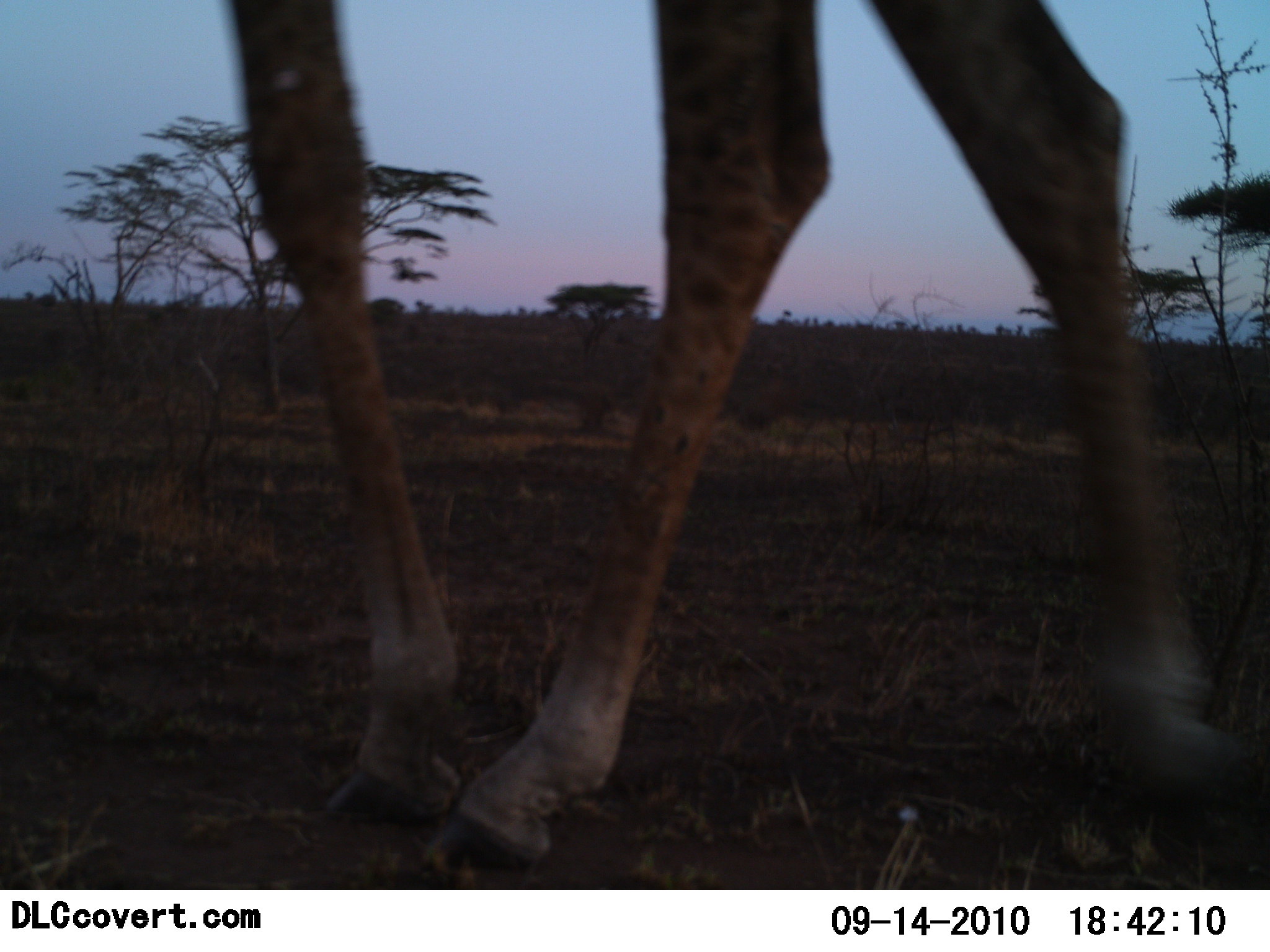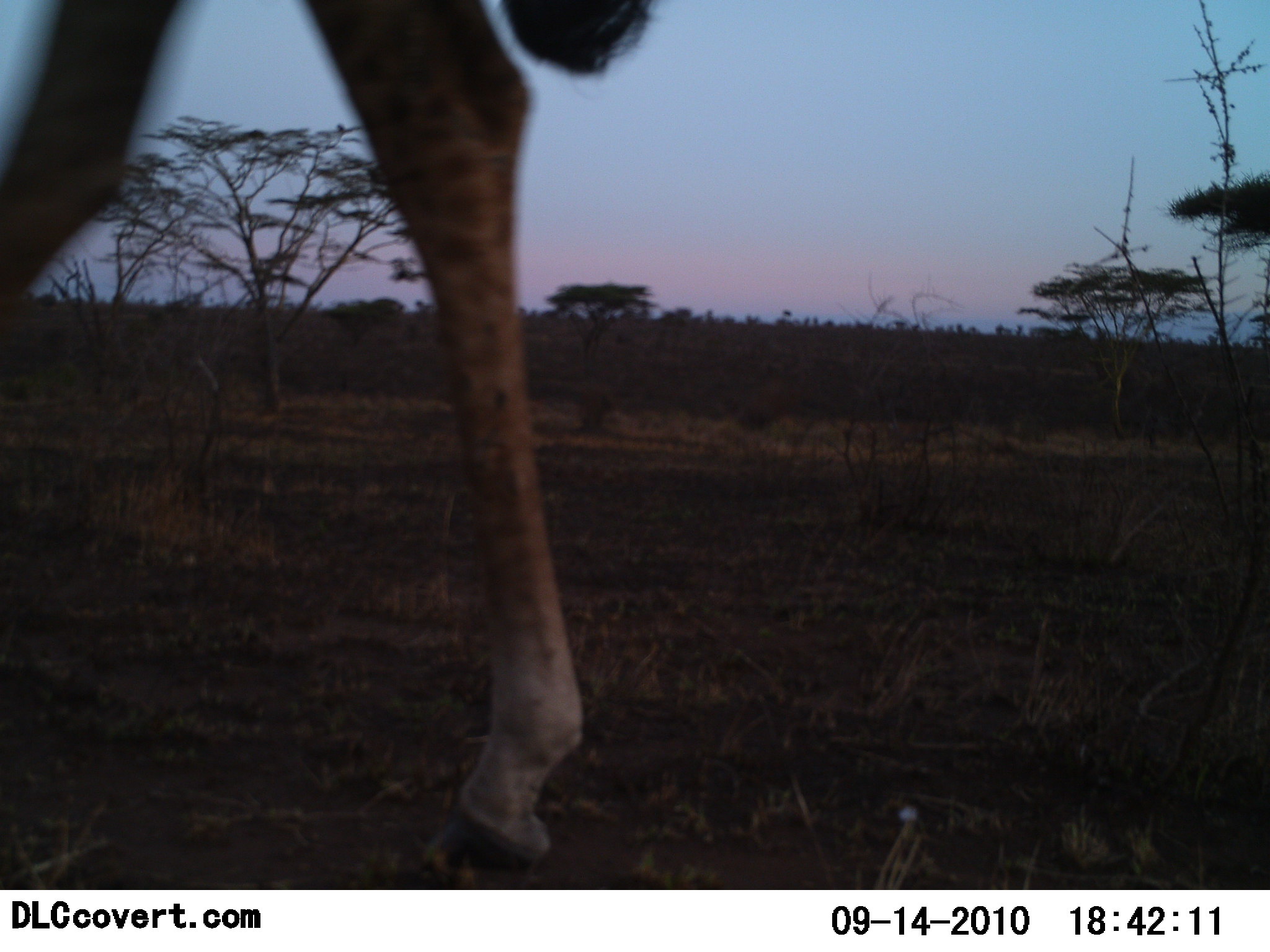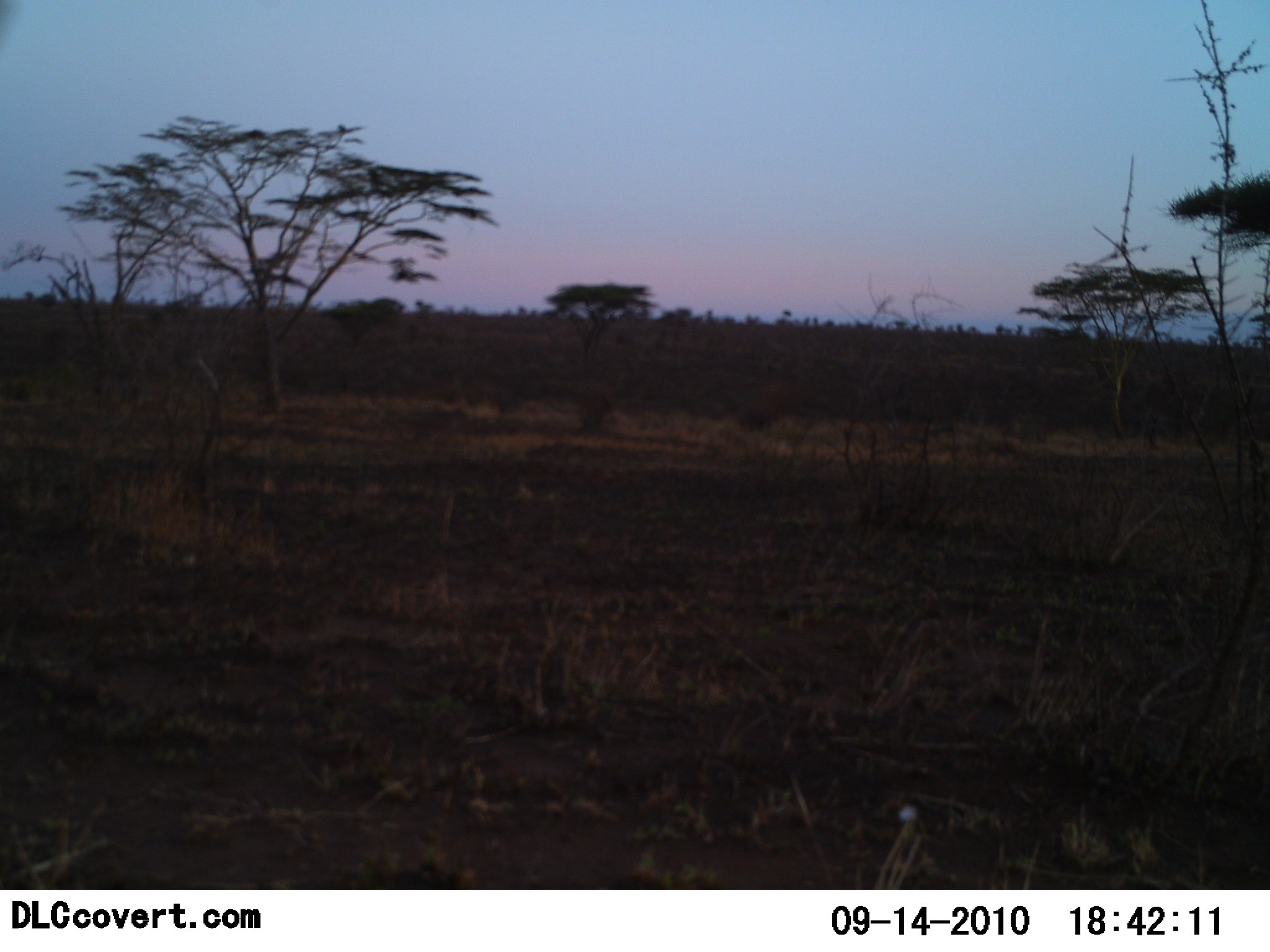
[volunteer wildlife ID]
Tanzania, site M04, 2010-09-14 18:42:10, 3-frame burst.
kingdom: Animalia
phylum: Chordata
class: Mammalia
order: Artiodactyla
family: Giraffidae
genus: Giraffa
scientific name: Giraffa camelopardalis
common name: giraffe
Giraffe (Giraffa camelopardalis), count 1. Behavior (volunteer vote fractions): standing 0%, resting 0%, moving 100%, interacting 0%. Young present (vote fraction): 0%. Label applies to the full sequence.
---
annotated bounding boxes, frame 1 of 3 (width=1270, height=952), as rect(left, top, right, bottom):
animal: rect(220, 2, 1261, 889)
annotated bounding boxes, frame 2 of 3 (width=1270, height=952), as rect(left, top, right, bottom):
animal: rect(1, 0, 663, 885)